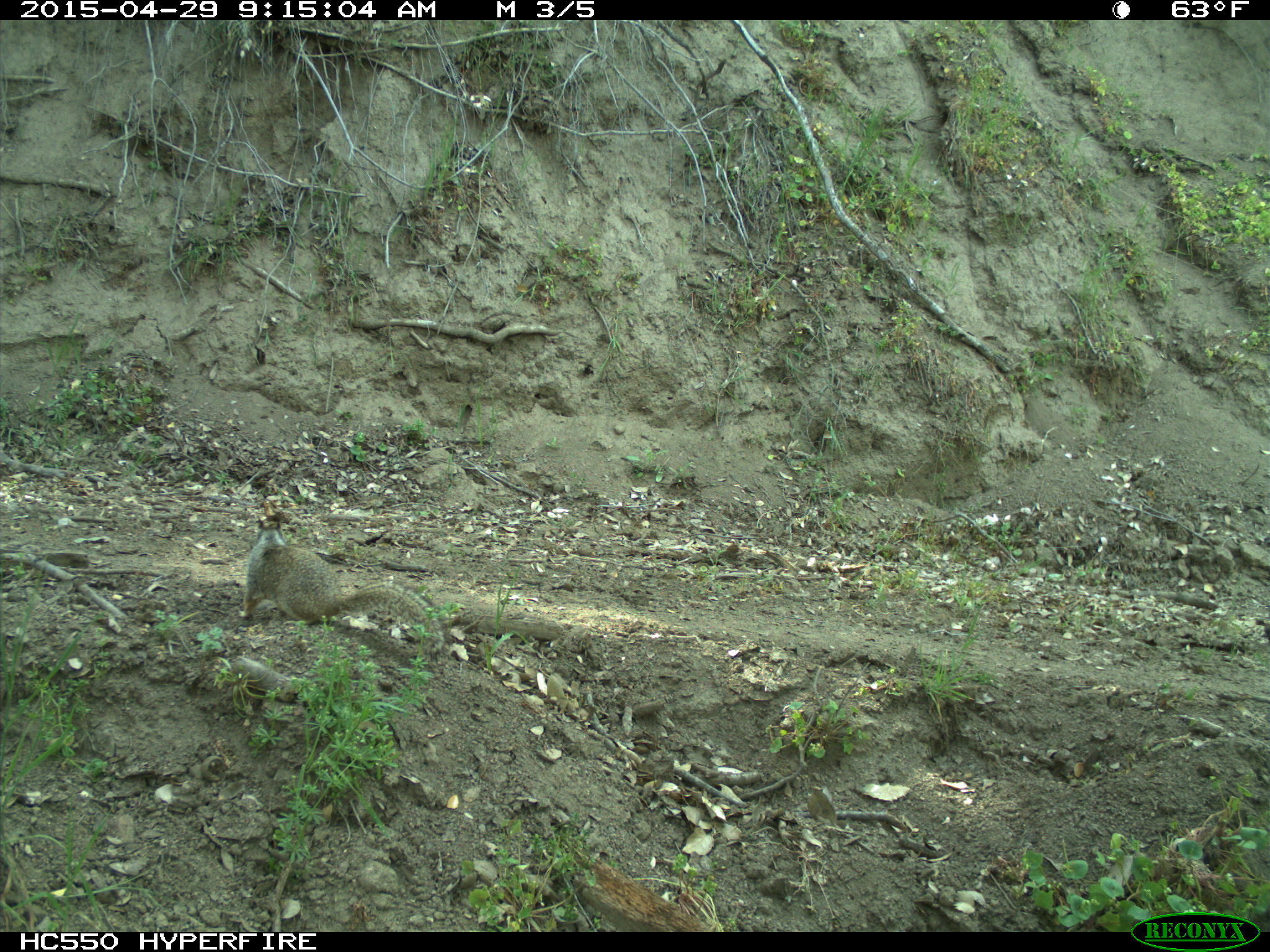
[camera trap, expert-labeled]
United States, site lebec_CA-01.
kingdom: Animalia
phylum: Chordata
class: Mammalia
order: Rodentia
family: Sciuridae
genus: Otospermophilus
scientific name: Otospermophilus beecheyi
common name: california ground squirrel